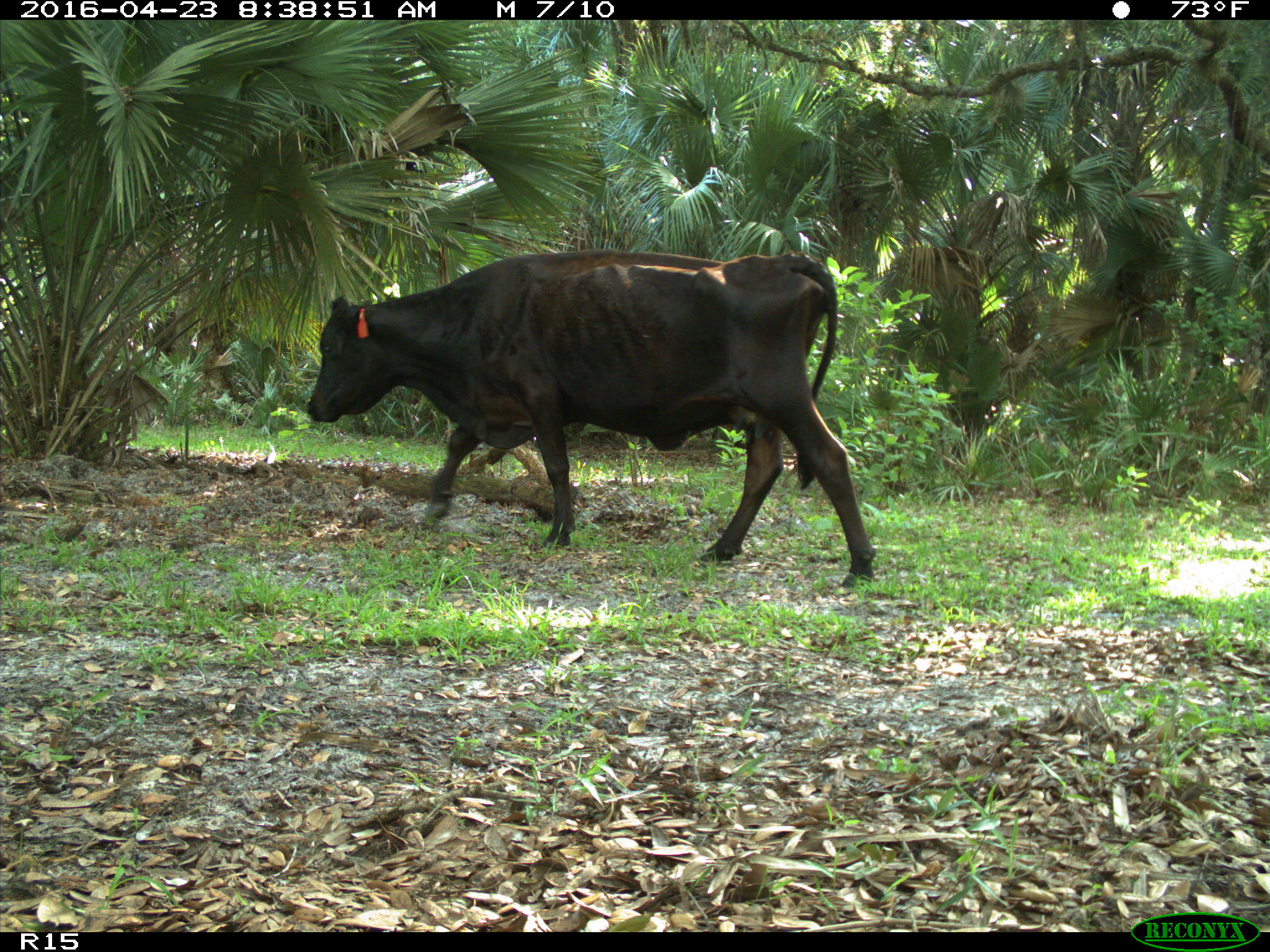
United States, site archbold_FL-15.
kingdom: Animalia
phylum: Chordata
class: Mammalia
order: Artiodactyla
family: Bovidae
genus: Bos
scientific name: Bos taurus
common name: domestic cow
Bos taurus (domestic cow).